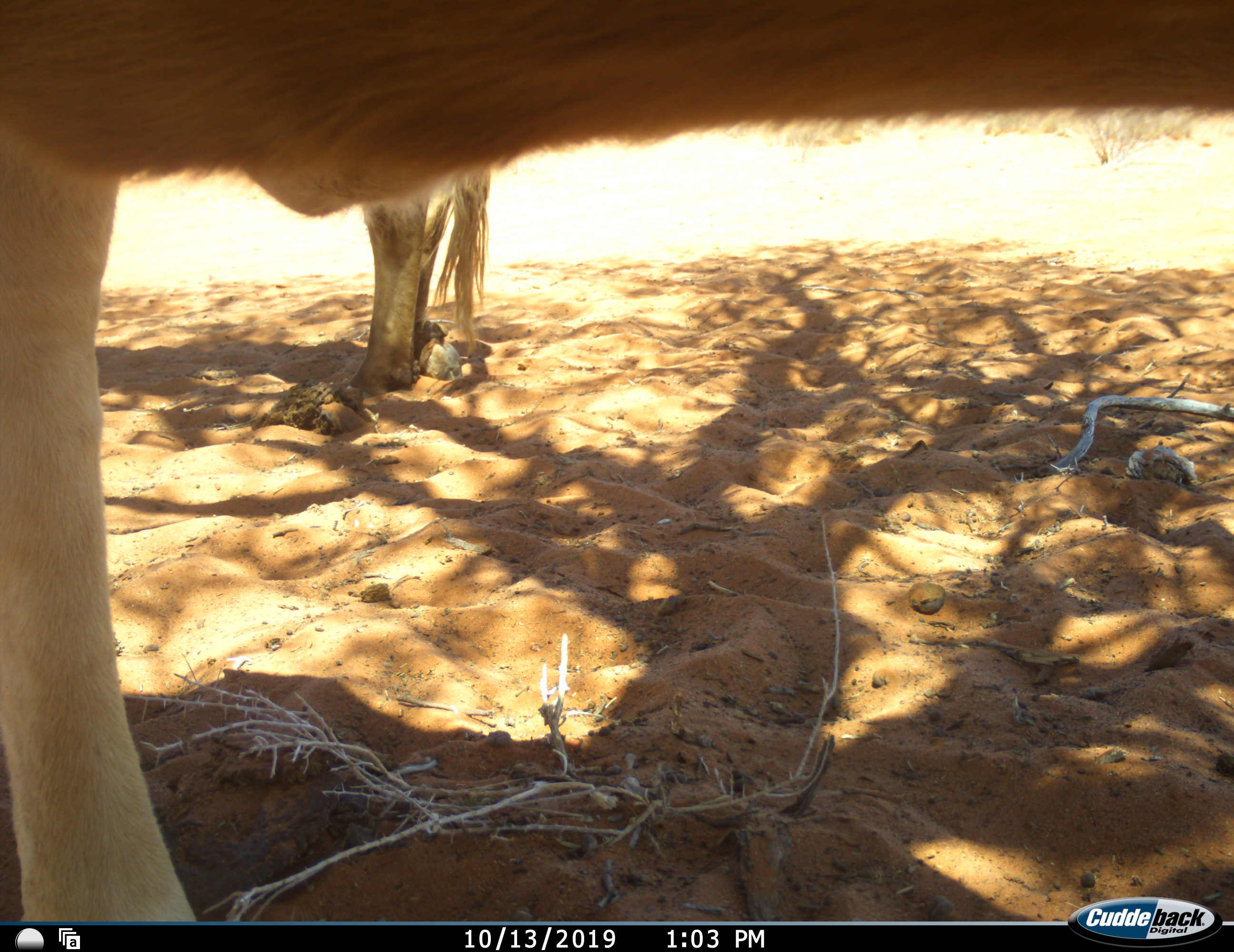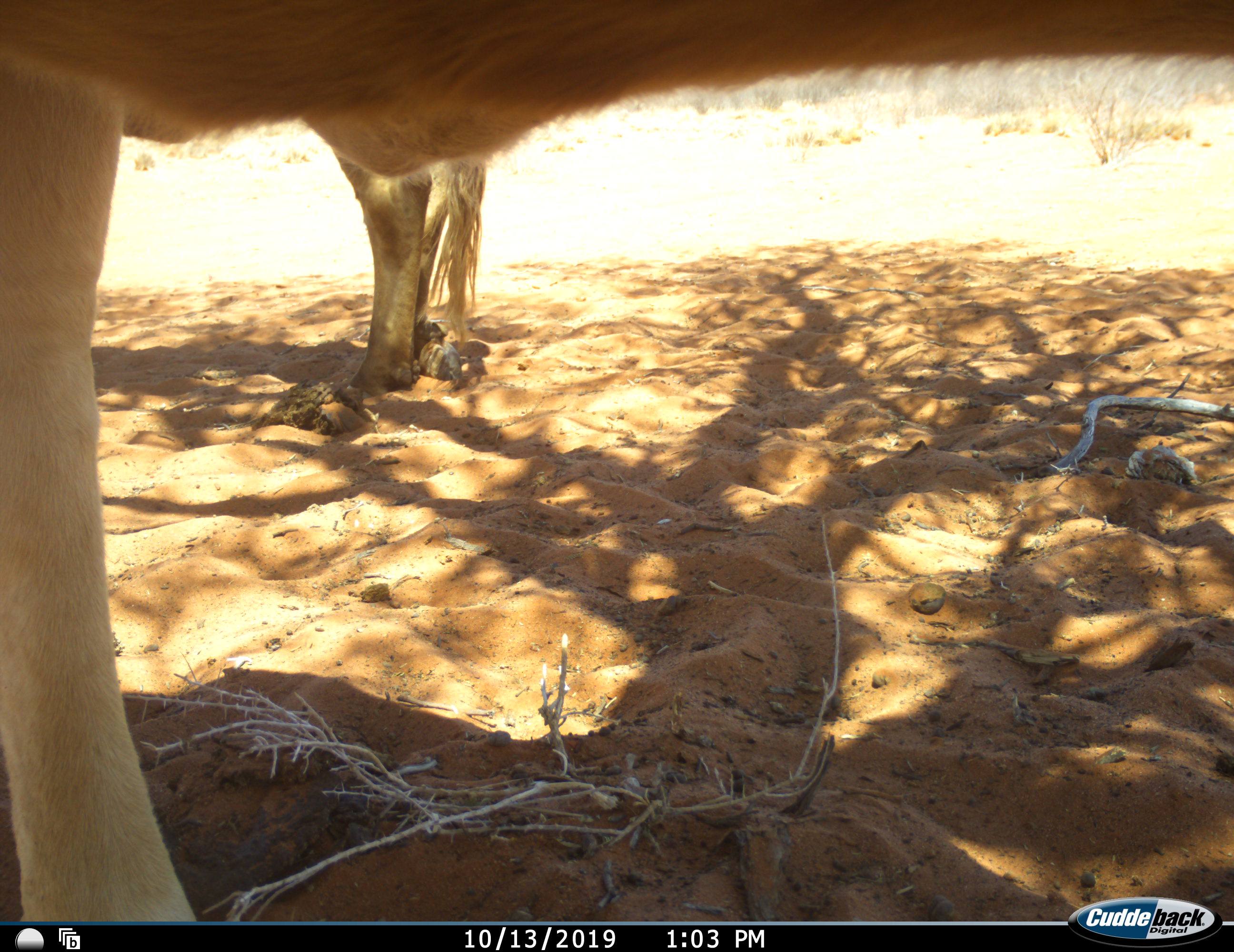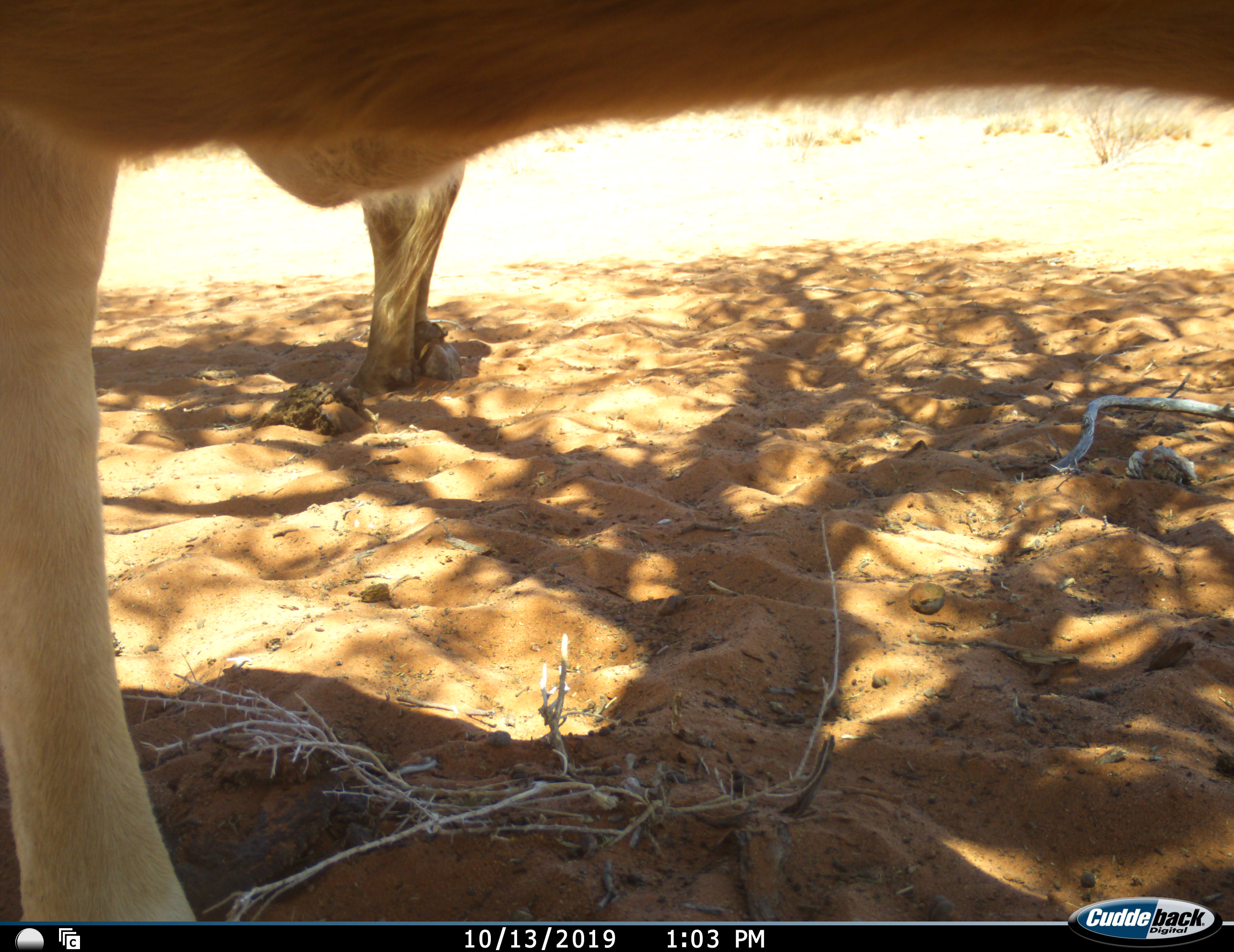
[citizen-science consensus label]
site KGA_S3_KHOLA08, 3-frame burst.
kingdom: Animalia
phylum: Chordata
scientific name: Vertebrata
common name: domestic animal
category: domesticanimal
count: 2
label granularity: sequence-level